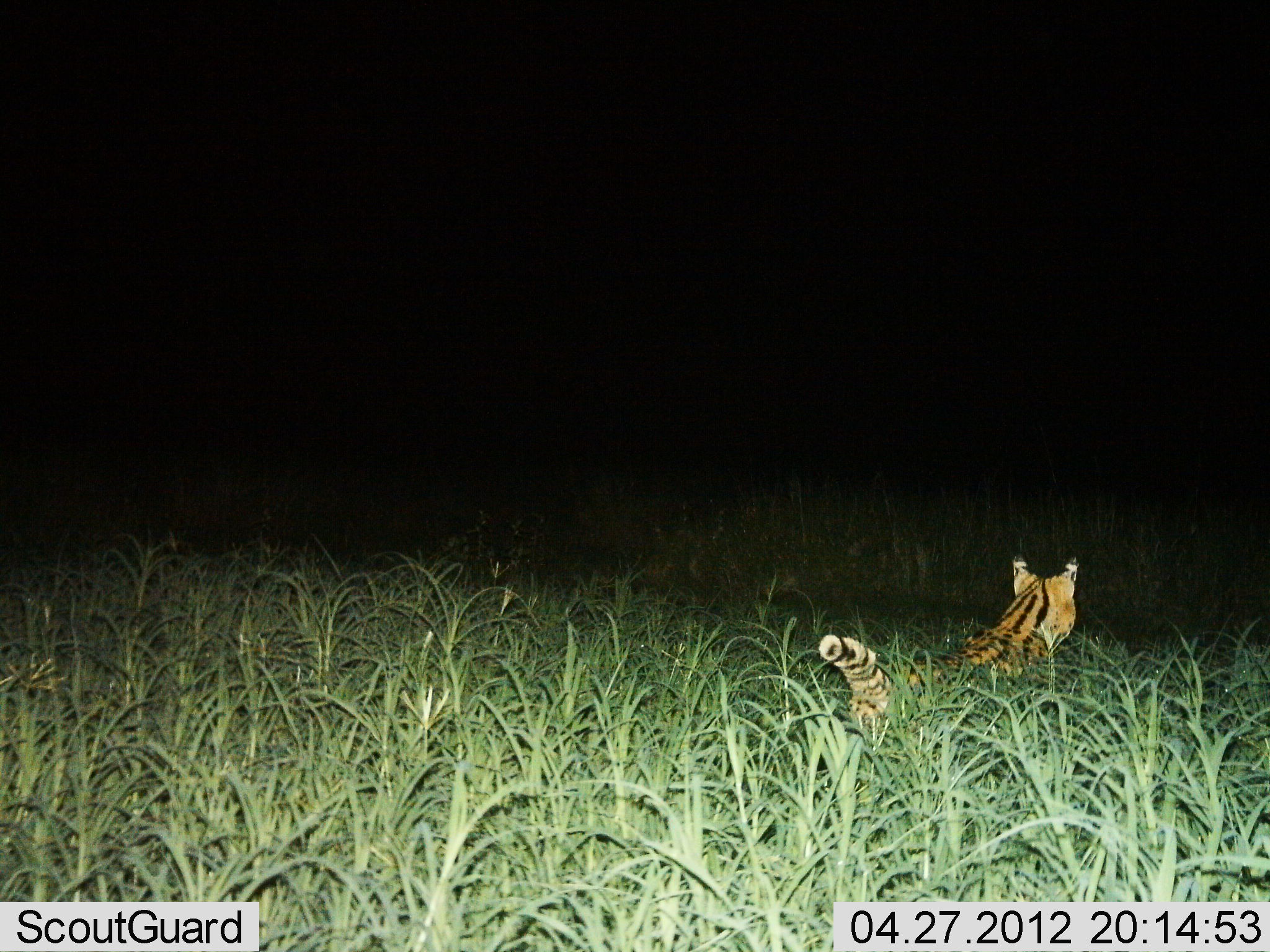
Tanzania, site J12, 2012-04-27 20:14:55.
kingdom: Animalia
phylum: Chordata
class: Mammalia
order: Carnivora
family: Felidae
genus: Leptailurus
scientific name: Leptailurus serval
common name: serval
Serval (Leptailurus serval), count 1. Behavior (volunteer vote fractions): standing 50%, resting 0%, moving 50%, interacting 7%. Young present (vote fraction): 0%. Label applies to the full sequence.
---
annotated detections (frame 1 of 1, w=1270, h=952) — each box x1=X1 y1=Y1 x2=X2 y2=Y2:
animal: x1=817 y1=548 x2=1079 y2=742